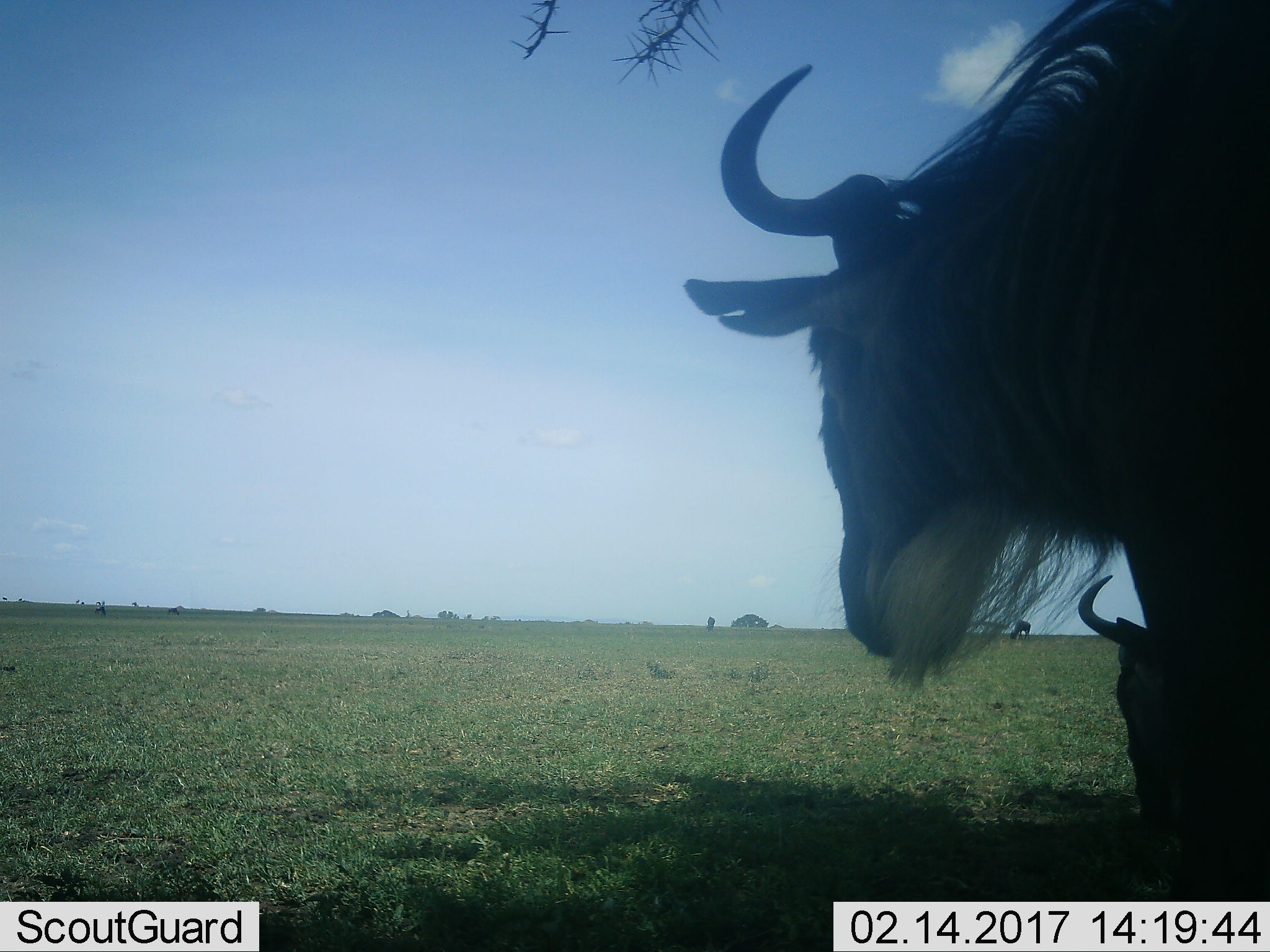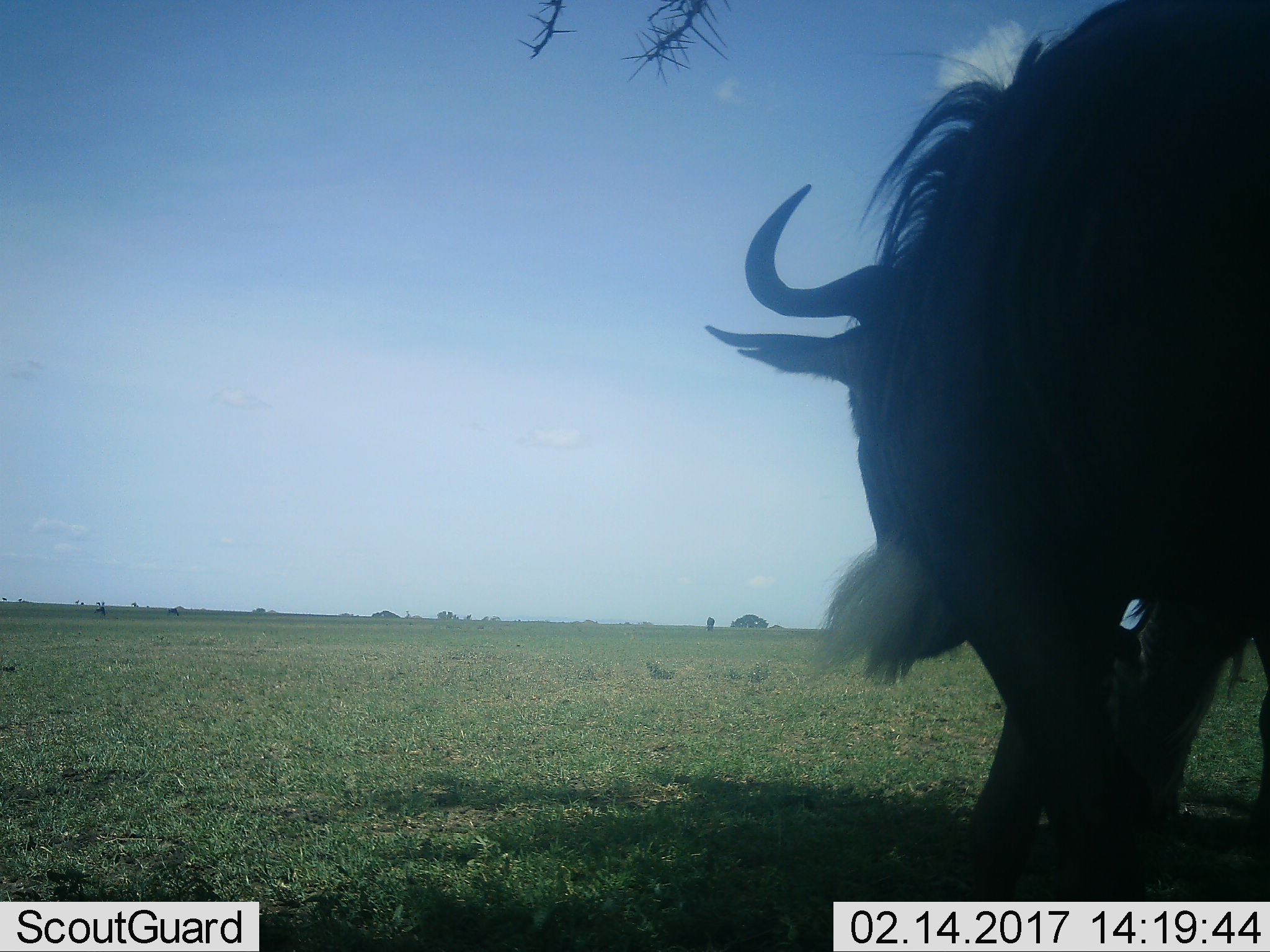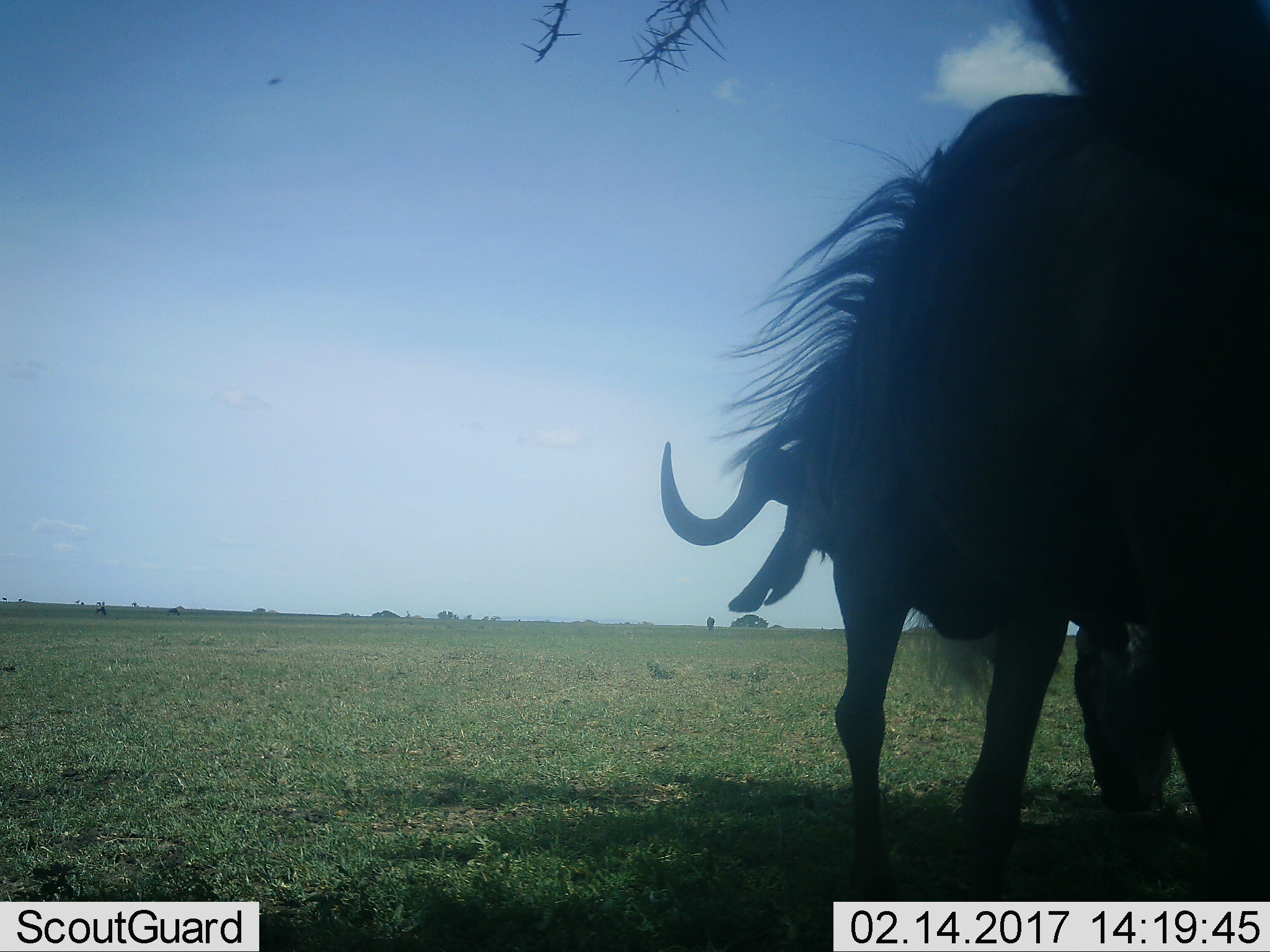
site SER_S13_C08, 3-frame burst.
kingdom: Animalia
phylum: Chordata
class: Mammalia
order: Artiodactyla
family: Bovidae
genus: Connochaetes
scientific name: Connochaetes taurinus taurinus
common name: blue wildebeest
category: wildebeestblue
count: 5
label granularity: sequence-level